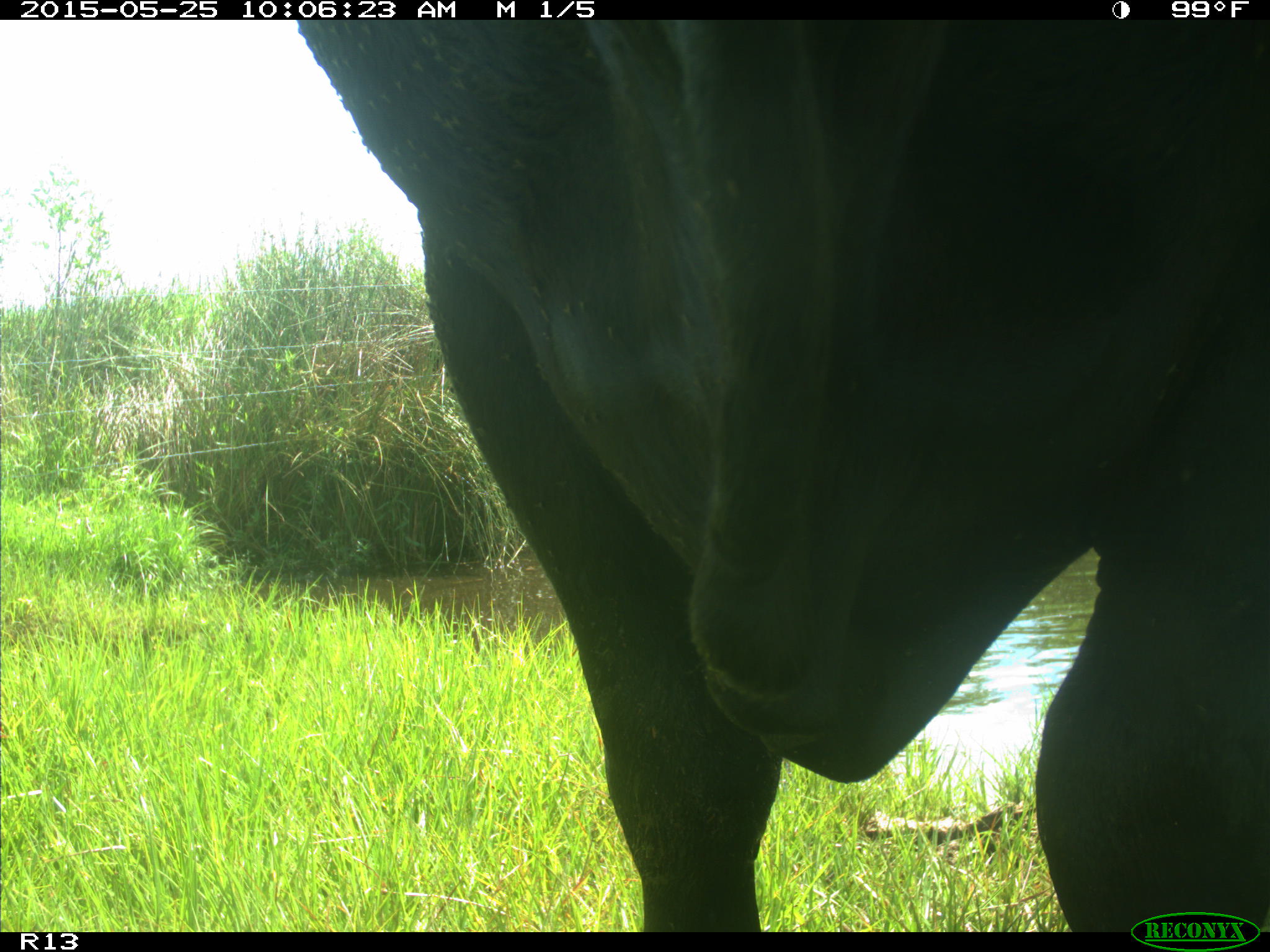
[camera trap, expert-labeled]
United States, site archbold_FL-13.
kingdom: Animalia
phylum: Chordata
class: Mammalia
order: Artiodactyla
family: Bovidae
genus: Bos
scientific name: Bos taurus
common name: domestic cow